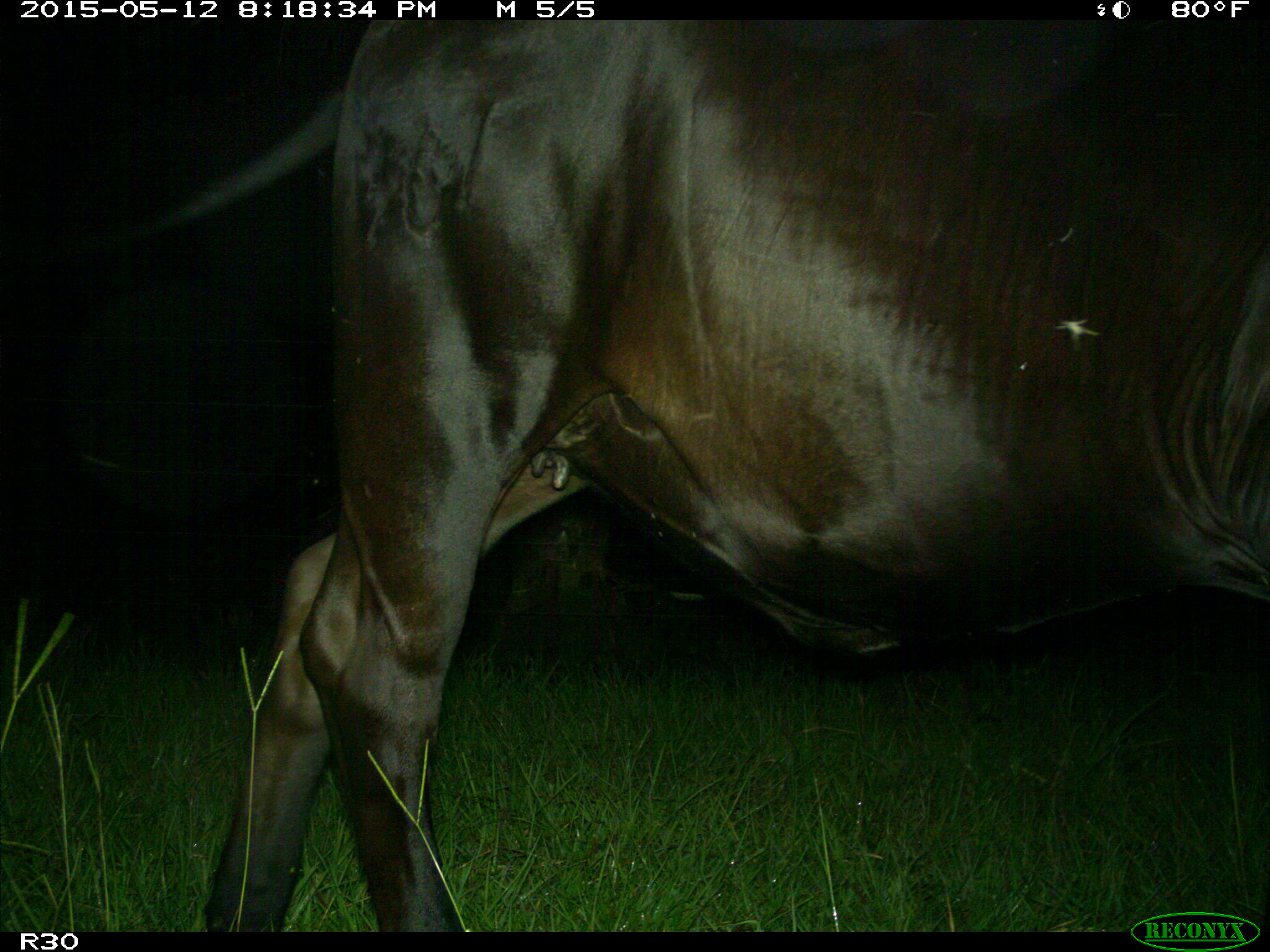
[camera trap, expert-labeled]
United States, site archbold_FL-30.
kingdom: Animalia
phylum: Chordata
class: Mammalia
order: Artiodactyla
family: Bovidae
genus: Bos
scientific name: Bos taurus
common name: domestic cow